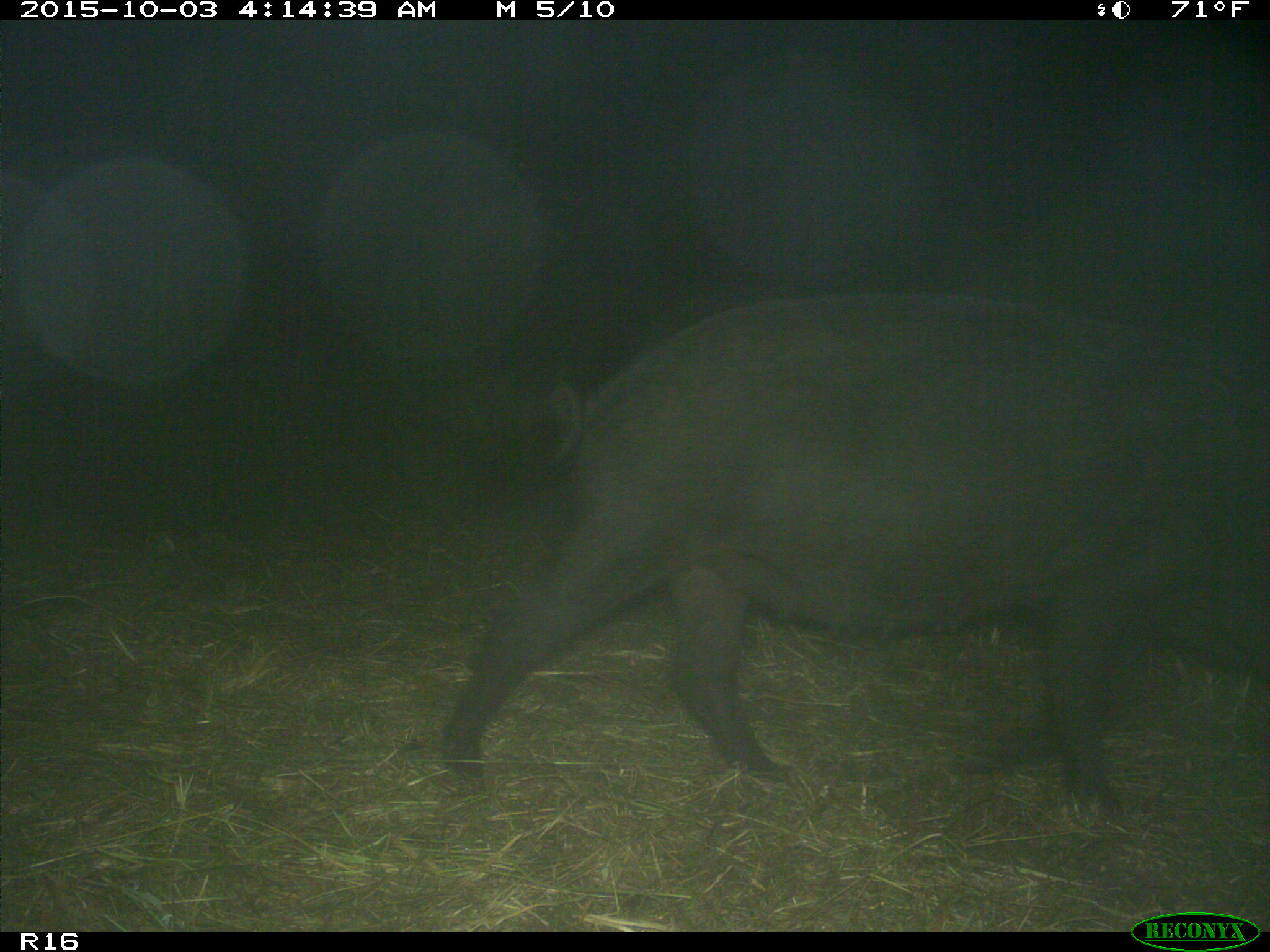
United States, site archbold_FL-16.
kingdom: Animalia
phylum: Chordata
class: Mammalia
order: Artiodactyla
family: Suidae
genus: Sus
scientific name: Sus scrofa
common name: wild boar